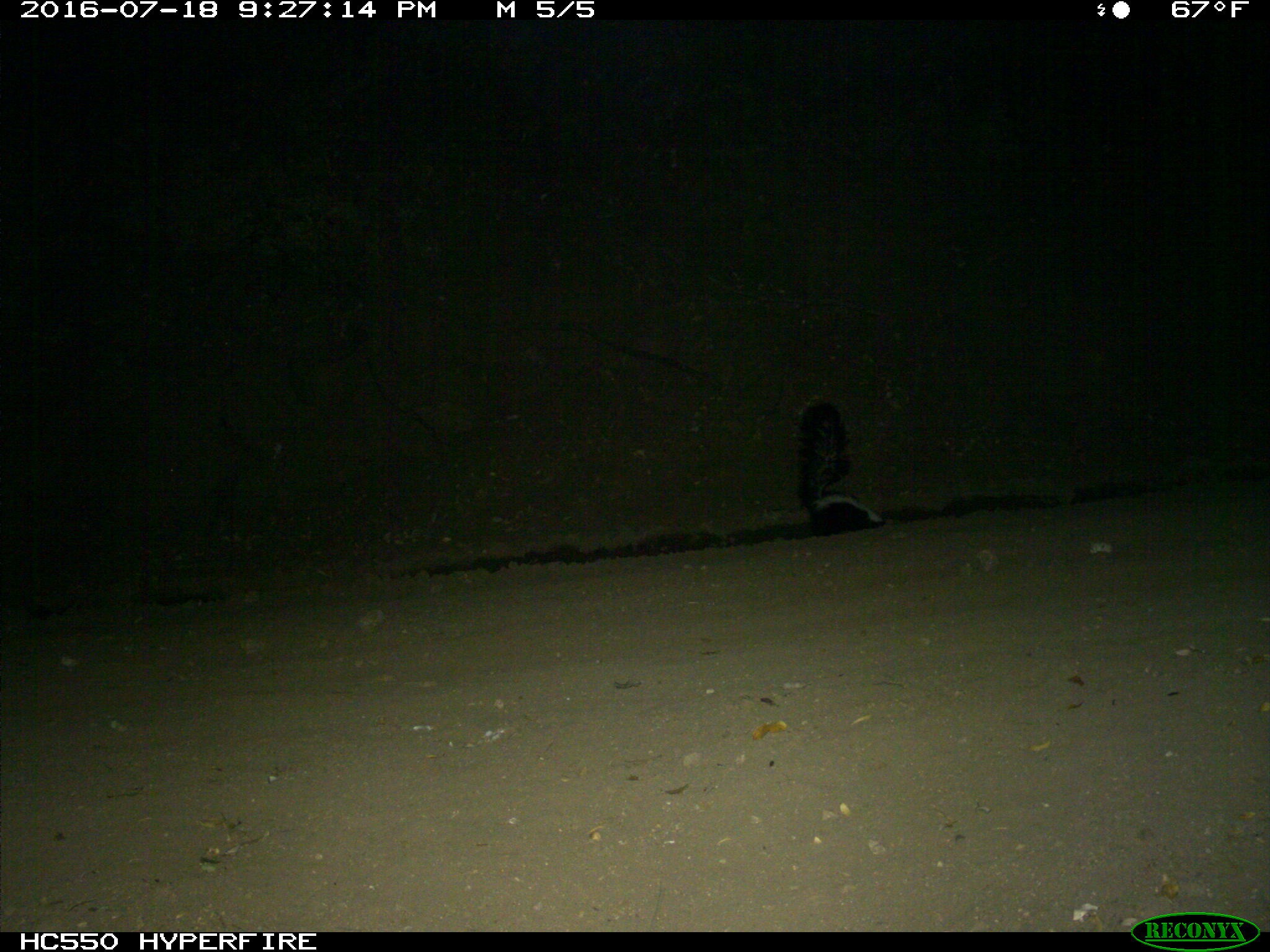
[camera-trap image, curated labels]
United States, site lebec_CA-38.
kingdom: Animalia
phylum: Chordata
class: Mammalia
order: Carnivora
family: Mephitidae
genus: Mephitis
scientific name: Mephitis mephitis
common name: striped skunk